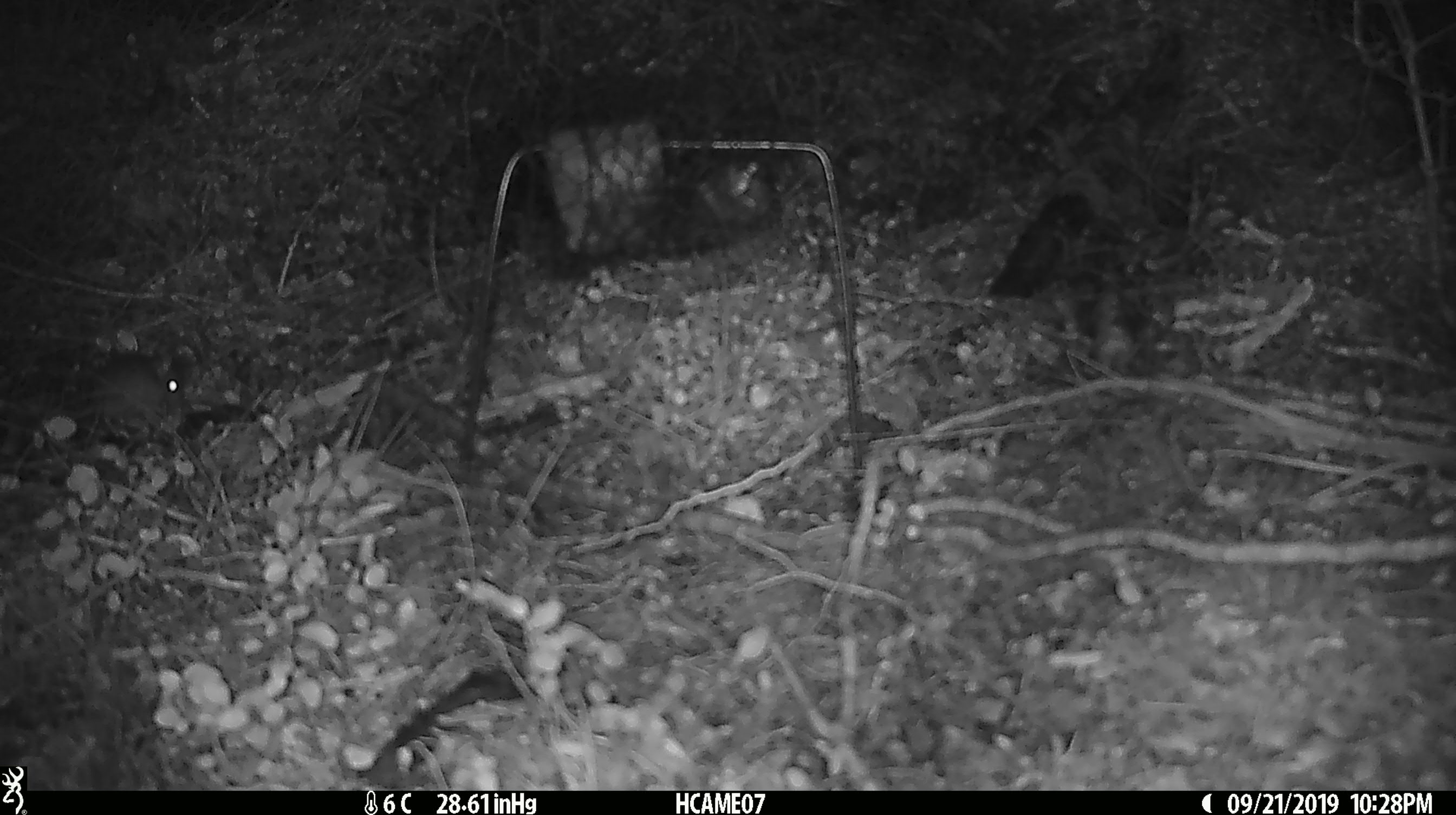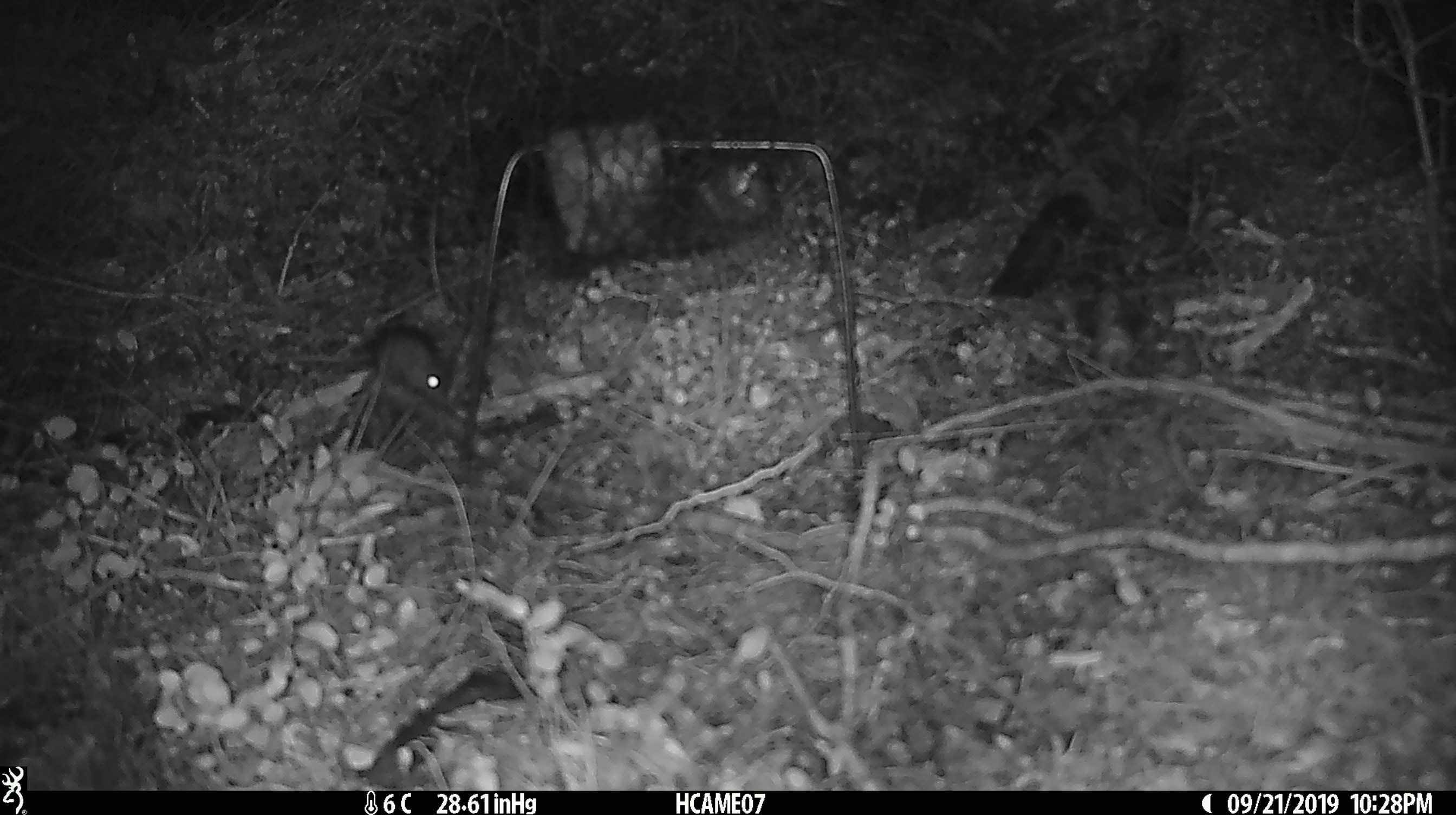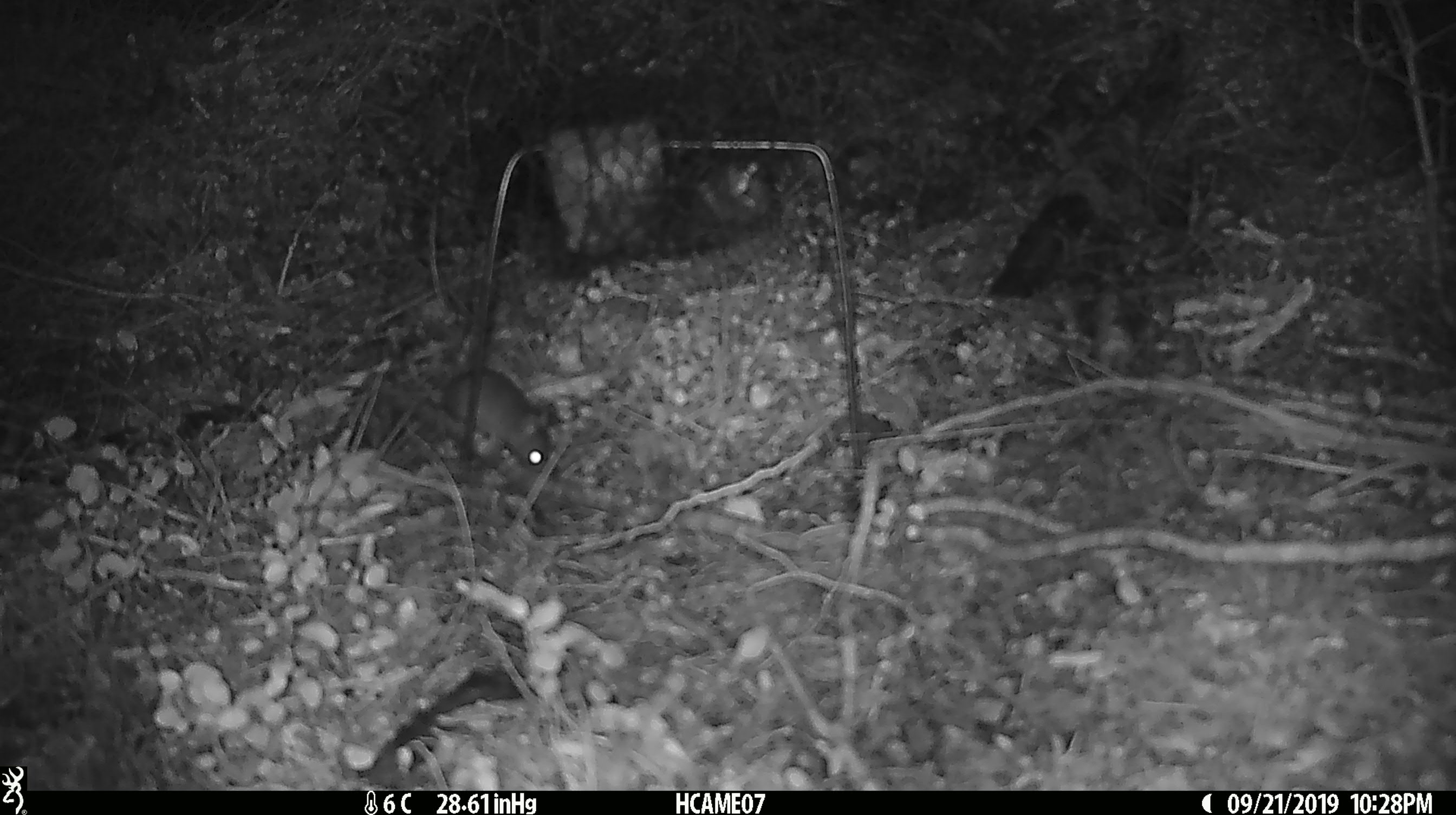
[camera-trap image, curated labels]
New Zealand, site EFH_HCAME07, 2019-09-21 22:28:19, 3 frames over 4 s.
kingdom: Animalia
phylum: Chordata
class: Mammalia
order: Rodentia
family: Muridae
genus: Mus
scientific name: Mus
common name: mouse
Mouse (Mus).